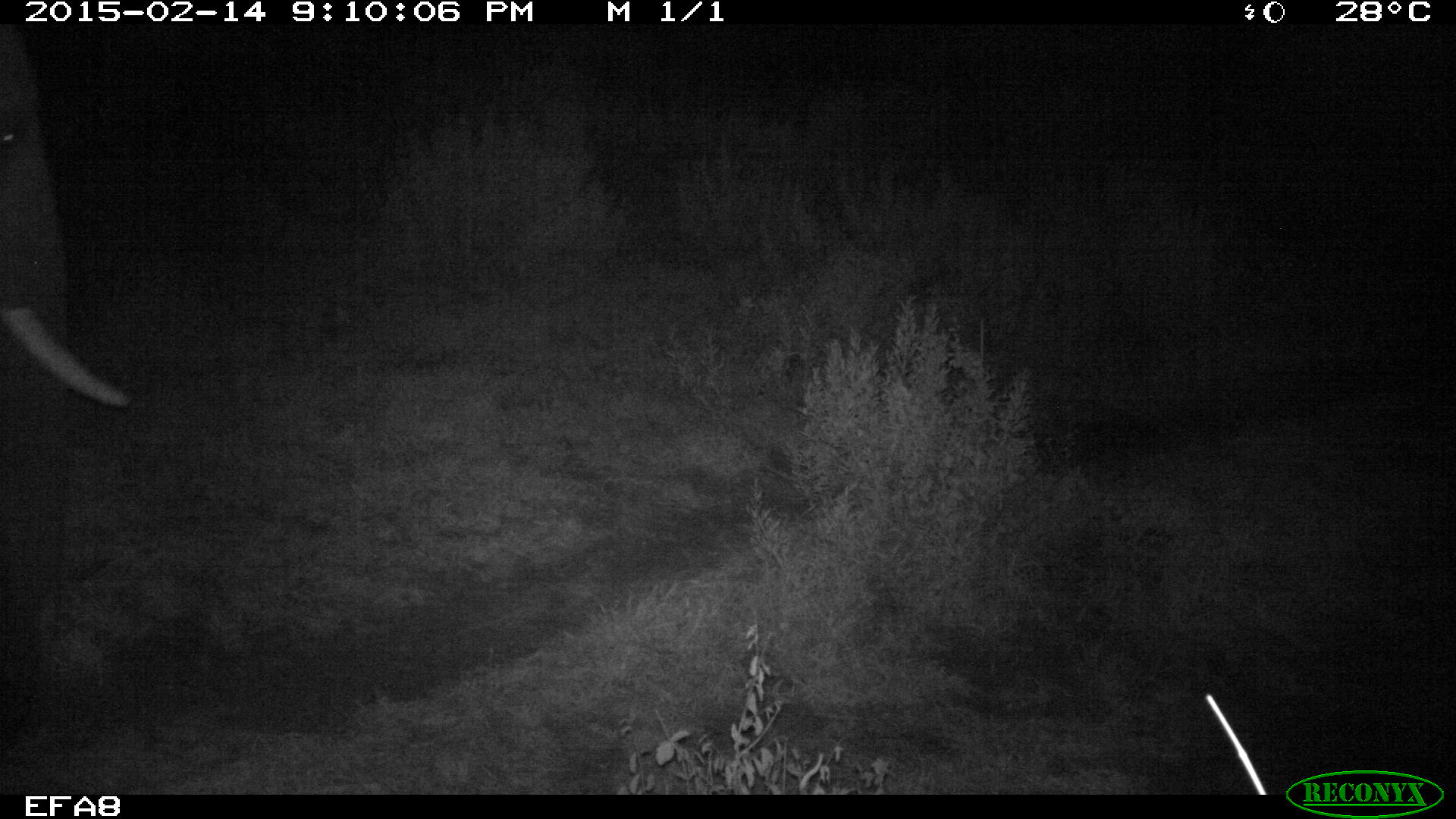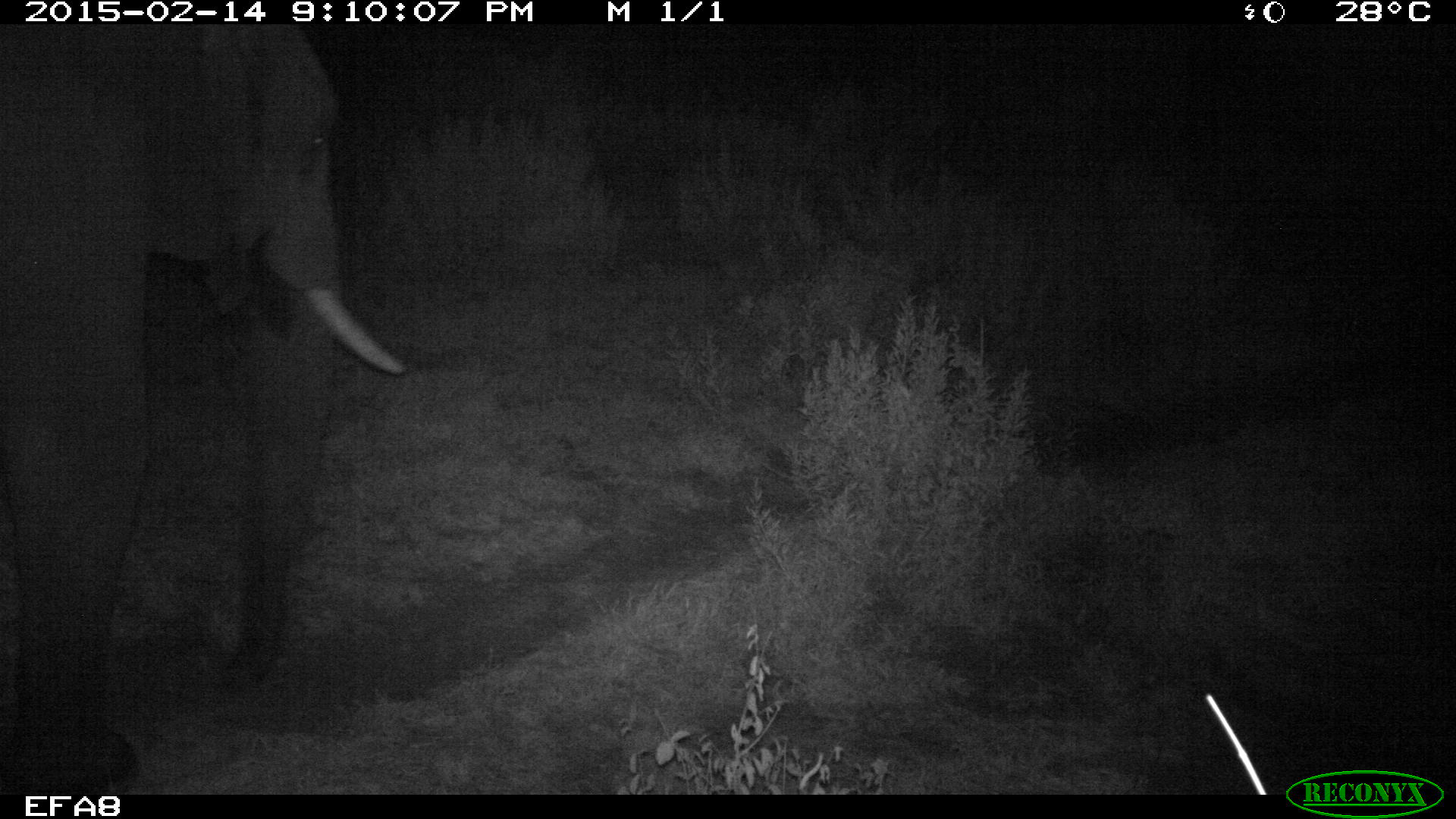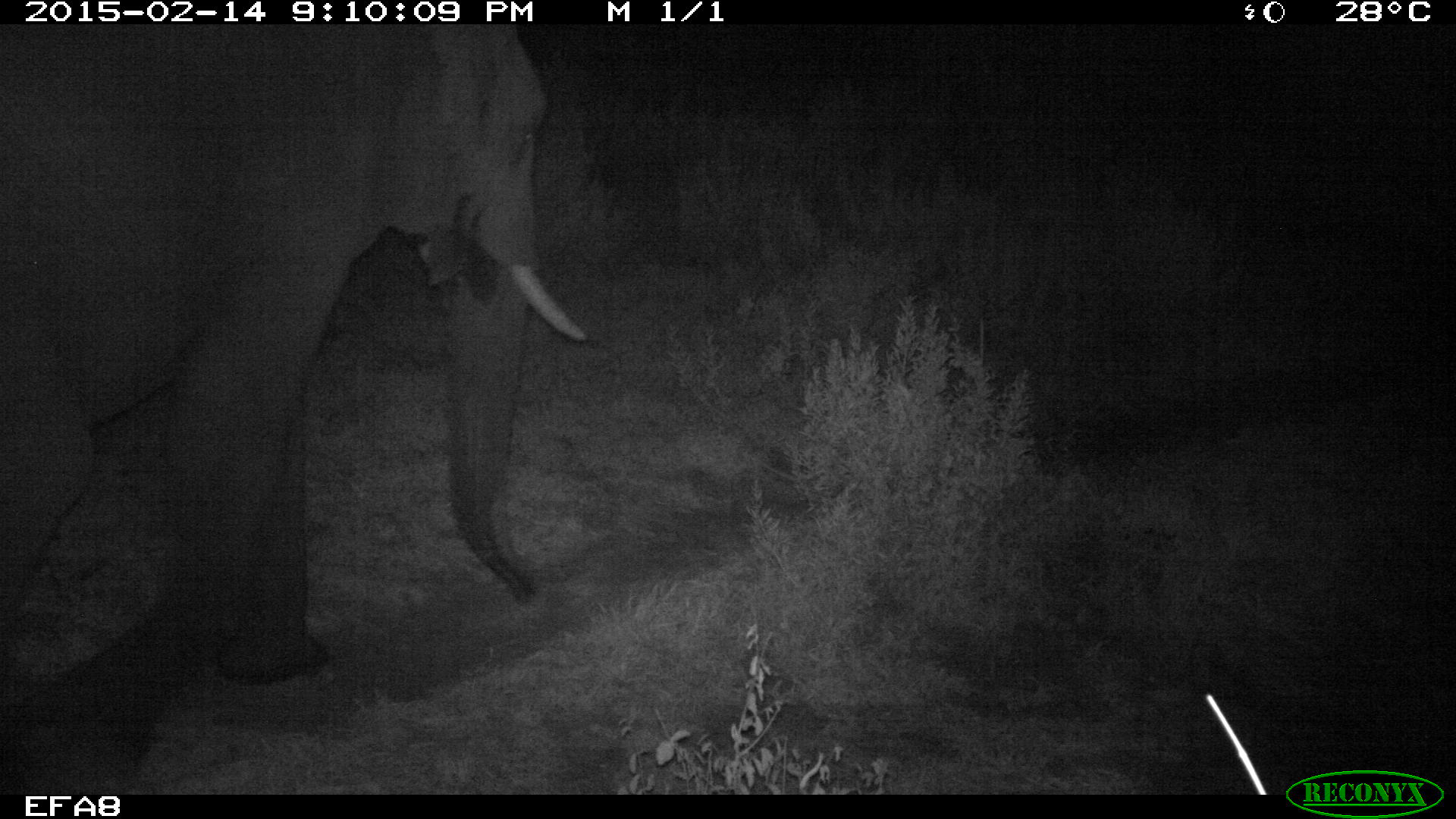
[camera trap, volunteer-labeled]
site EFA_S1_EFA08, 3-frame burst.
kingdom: Animalia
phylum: Chordata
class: Mammalia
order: Proboscidea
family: Elephantidae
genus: Loxodonta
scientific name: Loxodonta africana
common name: african bush elephant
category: elephant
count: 1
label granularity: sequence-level